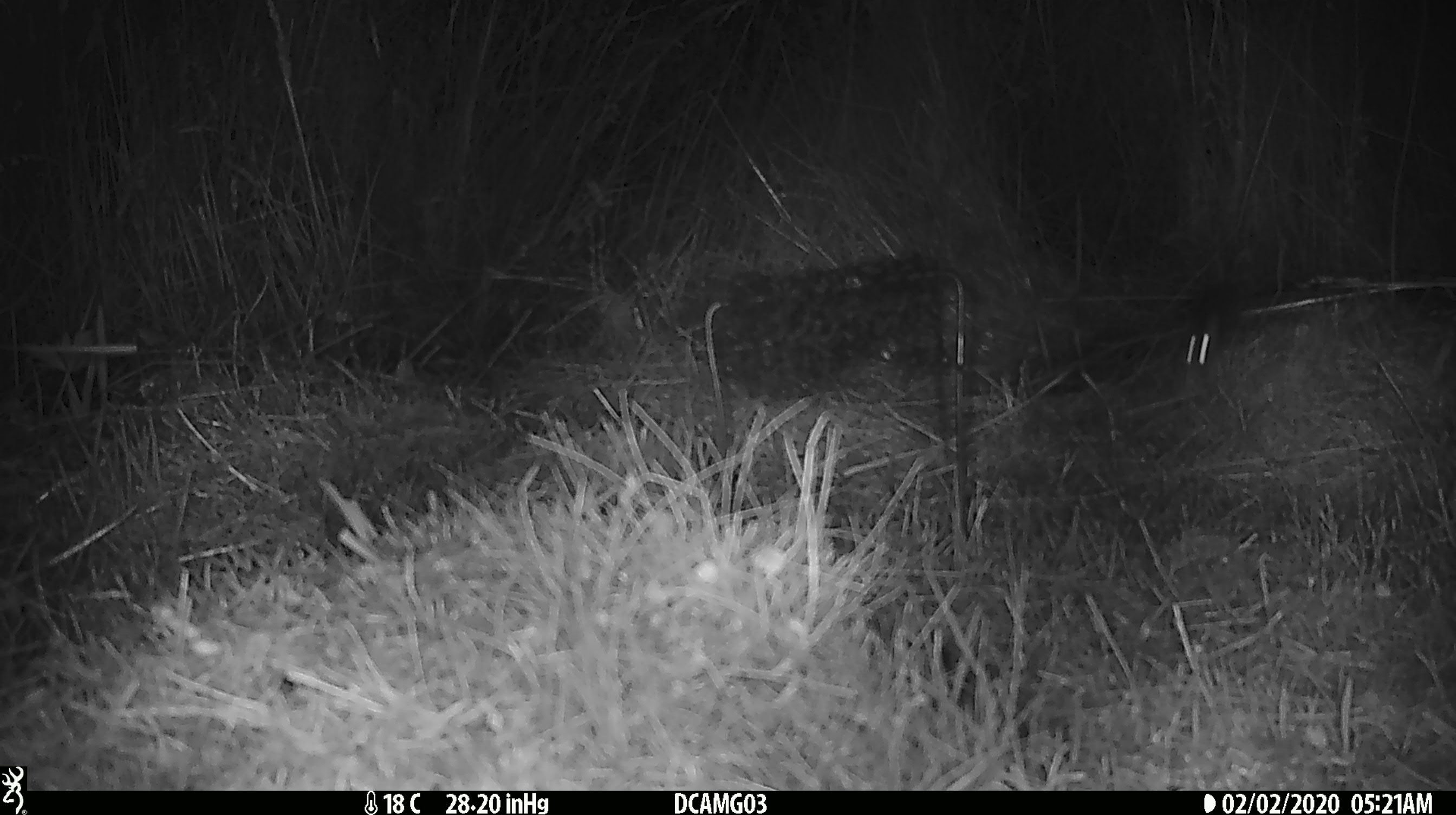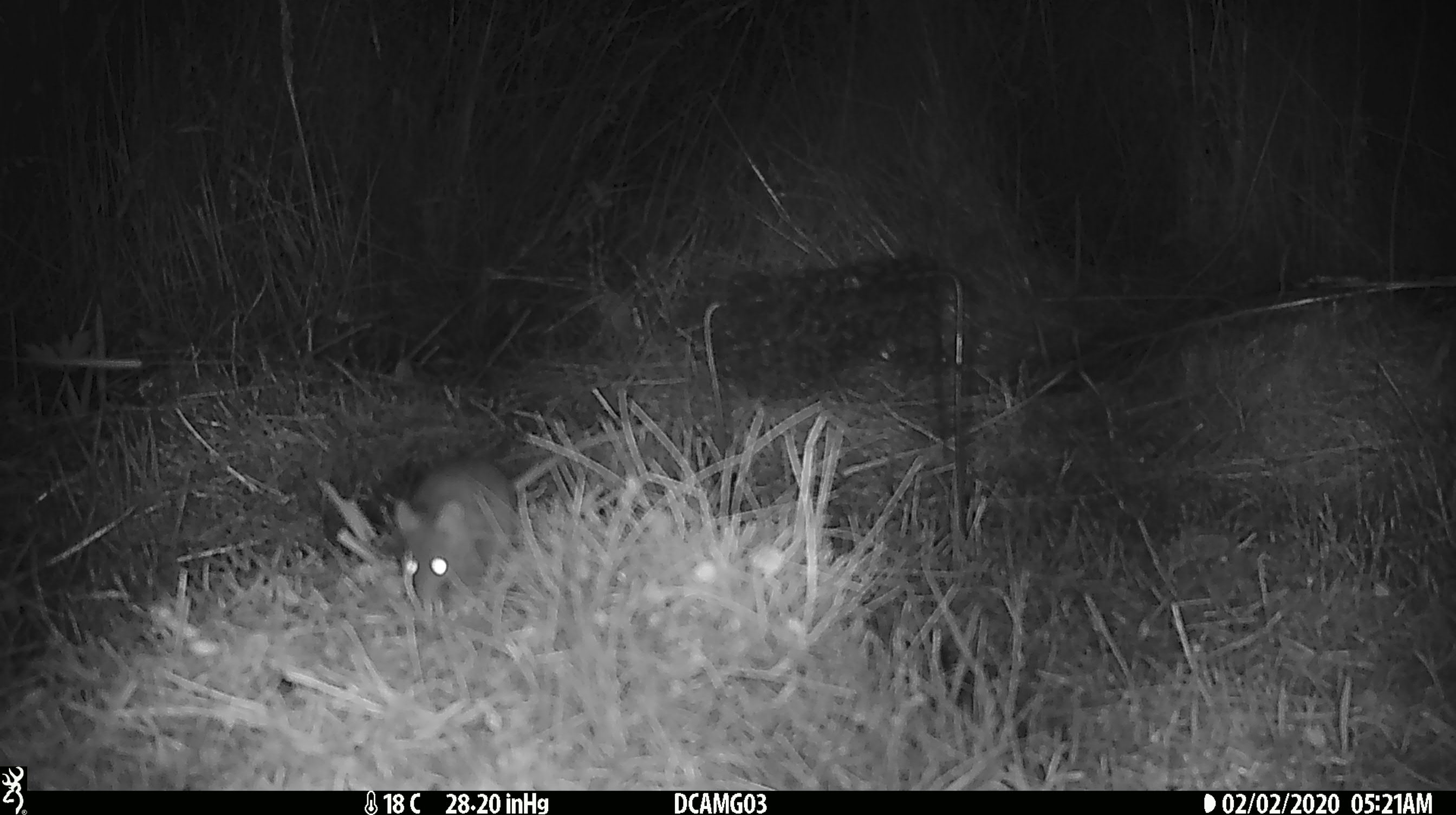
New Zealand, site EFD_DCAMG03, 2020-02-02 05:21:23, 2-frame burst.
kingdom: Animalia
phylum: Chordata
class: Mammalia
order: Rodentia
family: Muridae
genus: Mus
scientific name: Mus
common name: mouse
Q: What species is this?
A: Mouse (Mus).